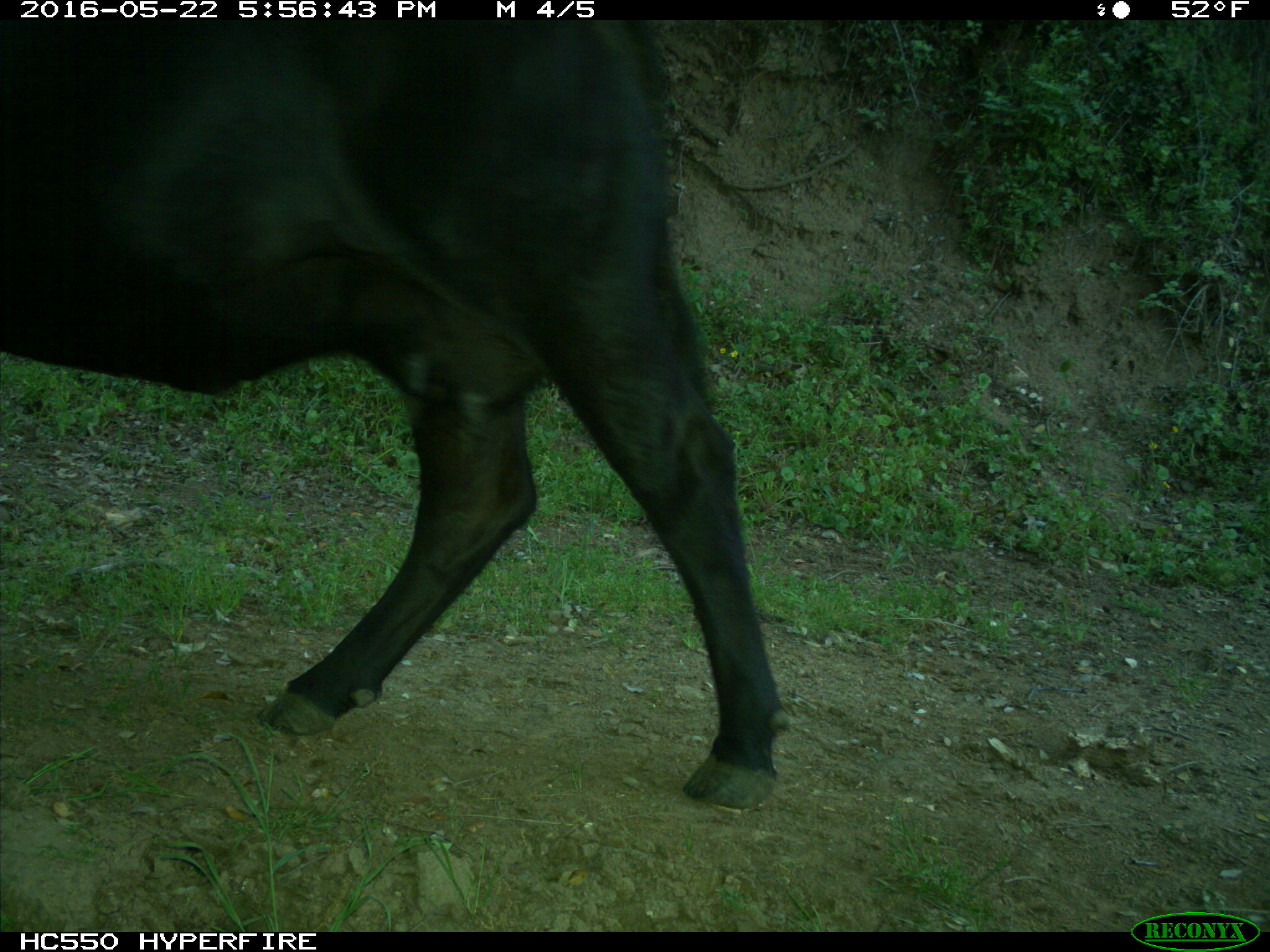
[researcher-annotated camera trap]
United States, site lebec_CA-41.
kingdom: Animalia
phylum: Chordata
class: Mammalia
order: Artiodactyla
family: Bovidae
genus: Bos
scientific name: Bos taurus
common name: domestic cow